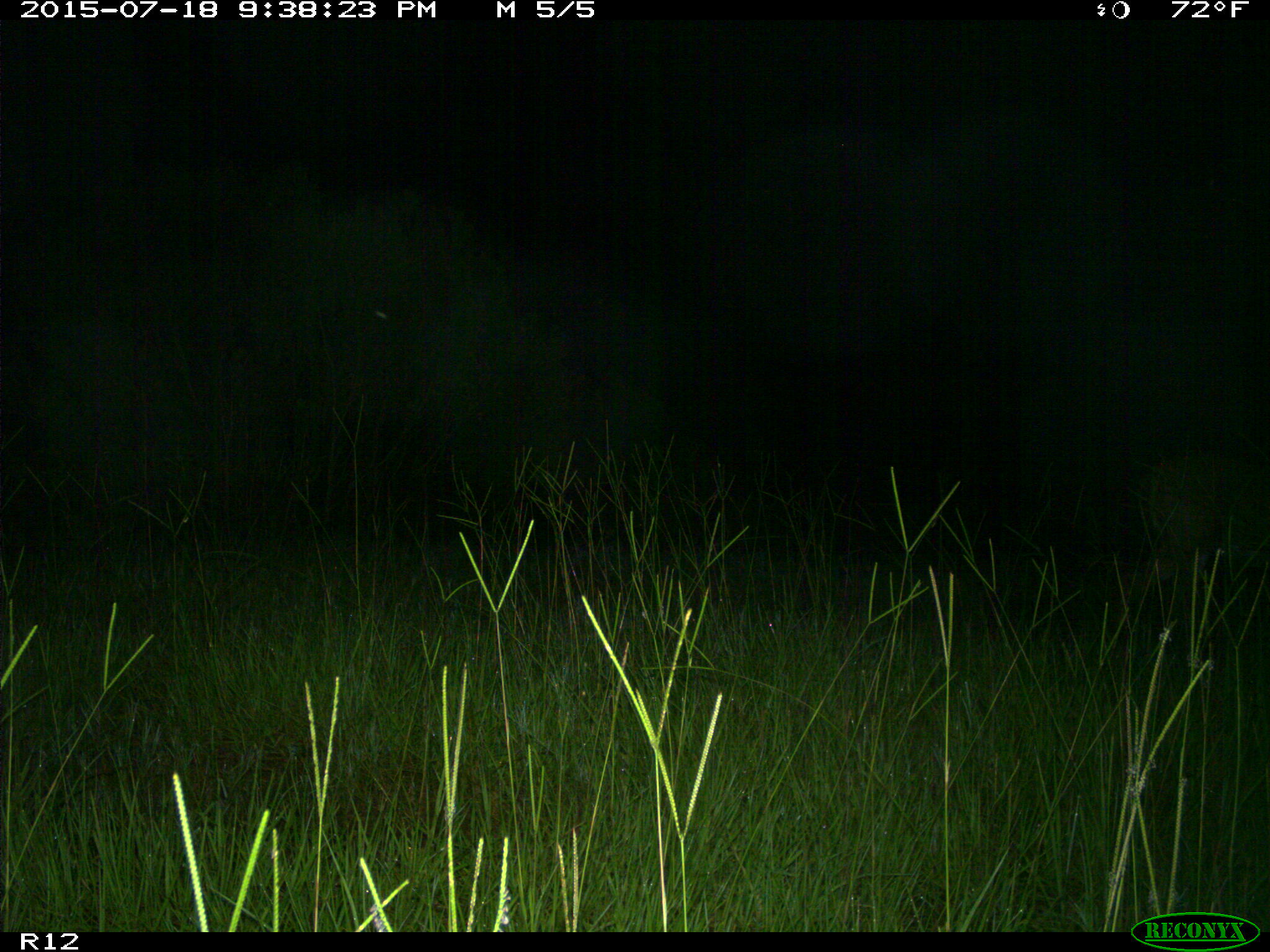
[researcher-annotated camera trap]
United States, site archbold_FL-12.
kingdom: Animalia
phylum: Chordata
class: Mammalia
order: Artiodactyla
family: Cervidae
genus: Odocoileus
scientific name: Odocoileus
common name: deer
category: unidentified deer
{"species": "unidentified deer (deer) (Odocoileus)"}